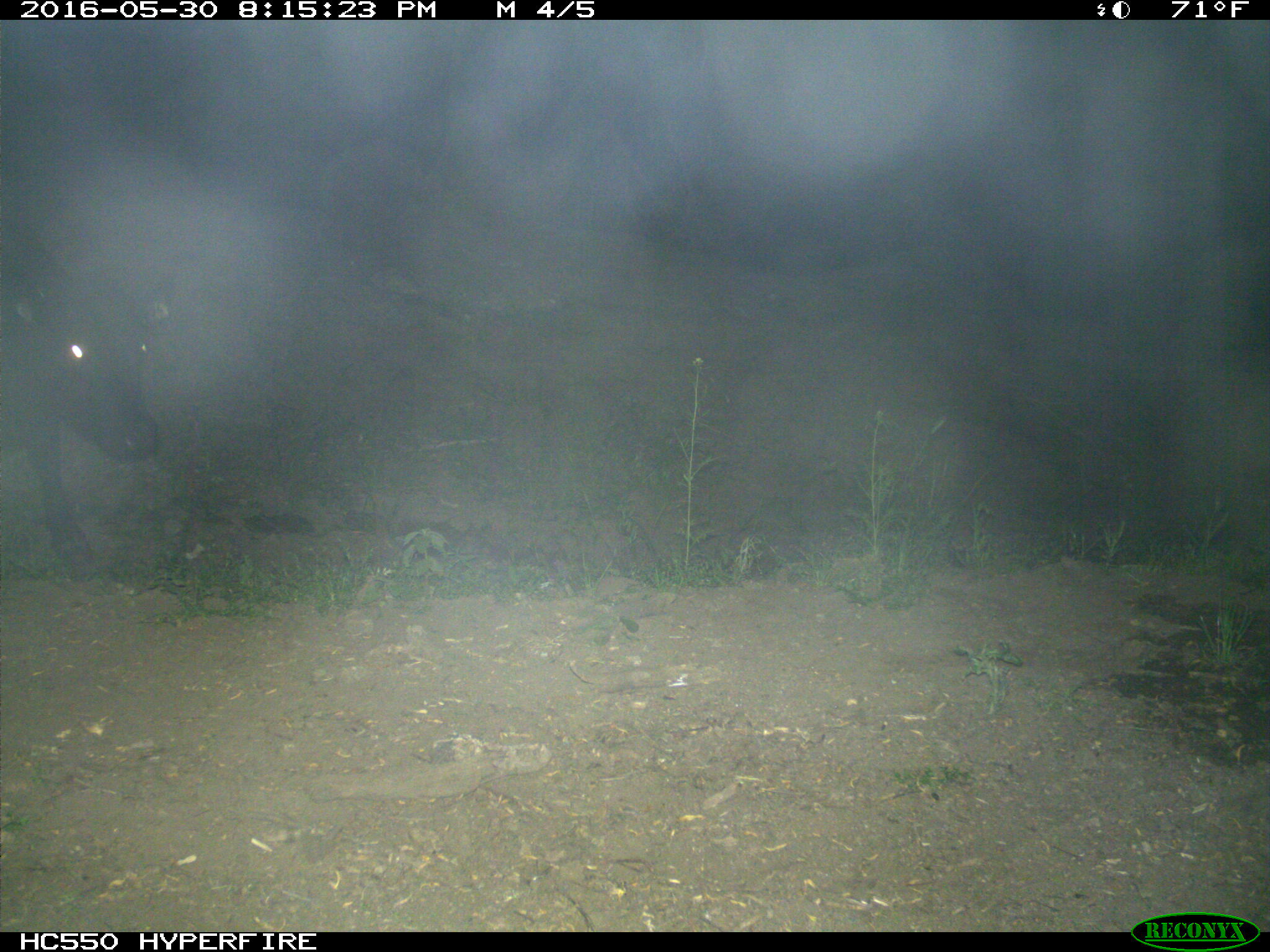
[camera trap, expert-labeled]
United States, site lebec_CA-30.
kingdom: Animalia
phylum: Chordata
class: Mammalia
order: Artiodactyla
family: Bovidae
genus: Bos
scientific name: Bos taurus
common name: domestic cow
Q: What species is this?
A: Bos taurus (domestic cow).